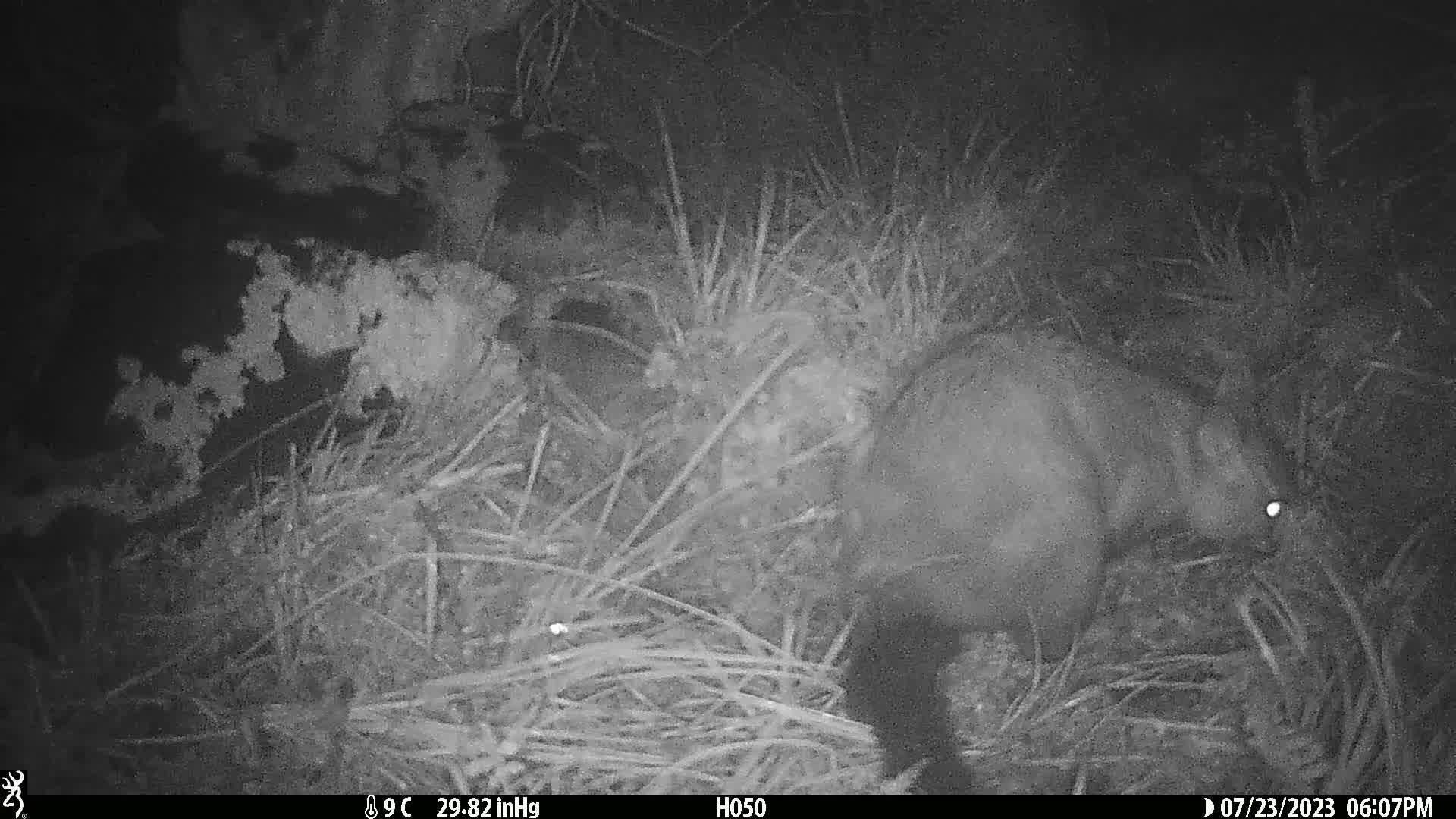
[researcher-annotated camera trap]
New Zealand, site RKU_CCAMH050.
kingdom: Animalia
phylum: Chordata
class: Mammalia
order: Diprotodontia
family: Phalangeridae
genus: Trichosurus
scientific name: Trichosurus vulpecula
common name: common brushtail possum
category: possum